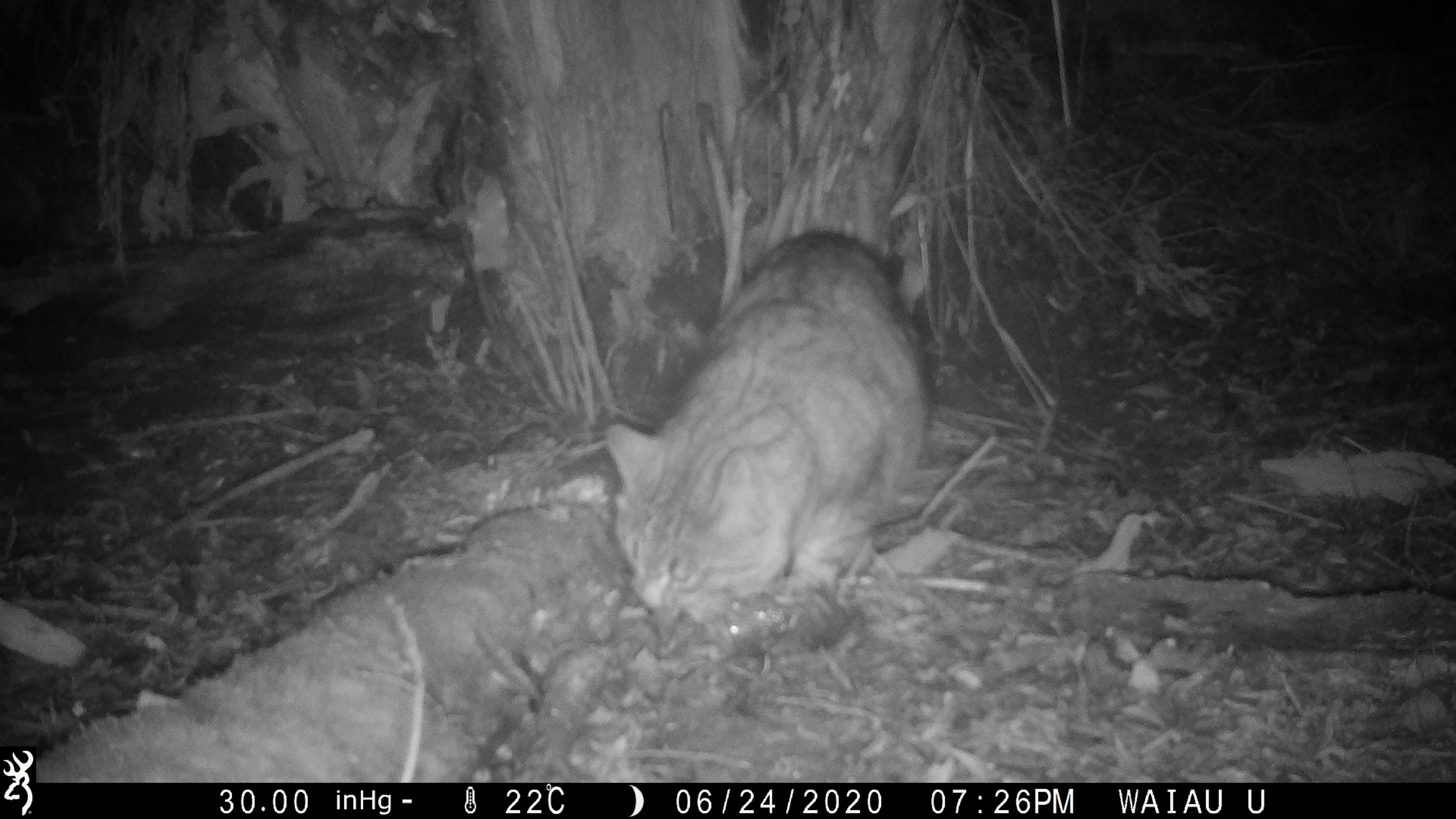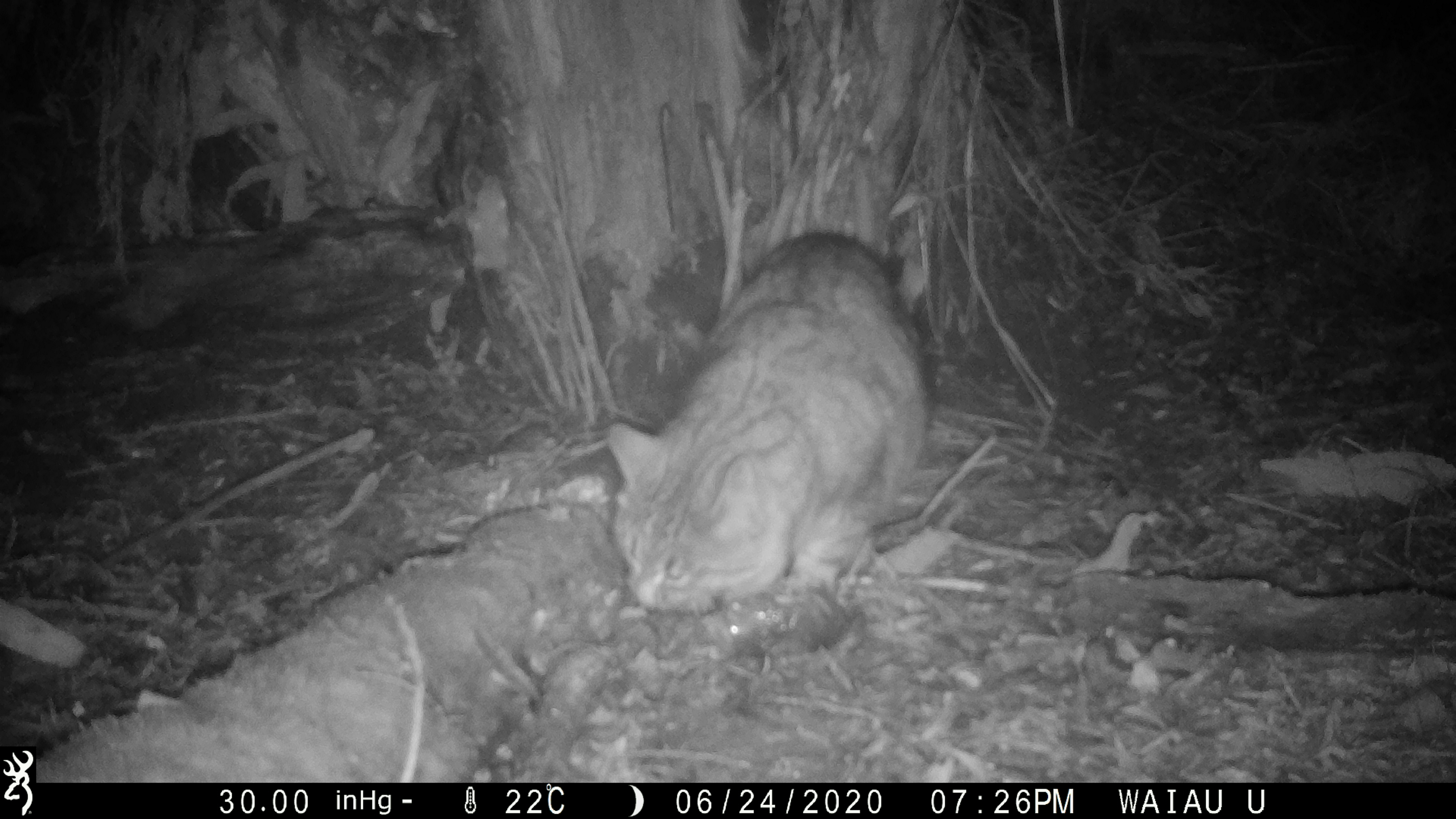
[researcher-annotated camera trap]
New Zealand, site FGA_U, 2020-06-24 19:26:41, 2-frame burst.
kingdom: Animalia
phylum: Chordata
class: Mammalia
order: Carnivora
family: Felidae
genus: Felis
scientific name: Felis catus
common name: domestic cat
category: cat